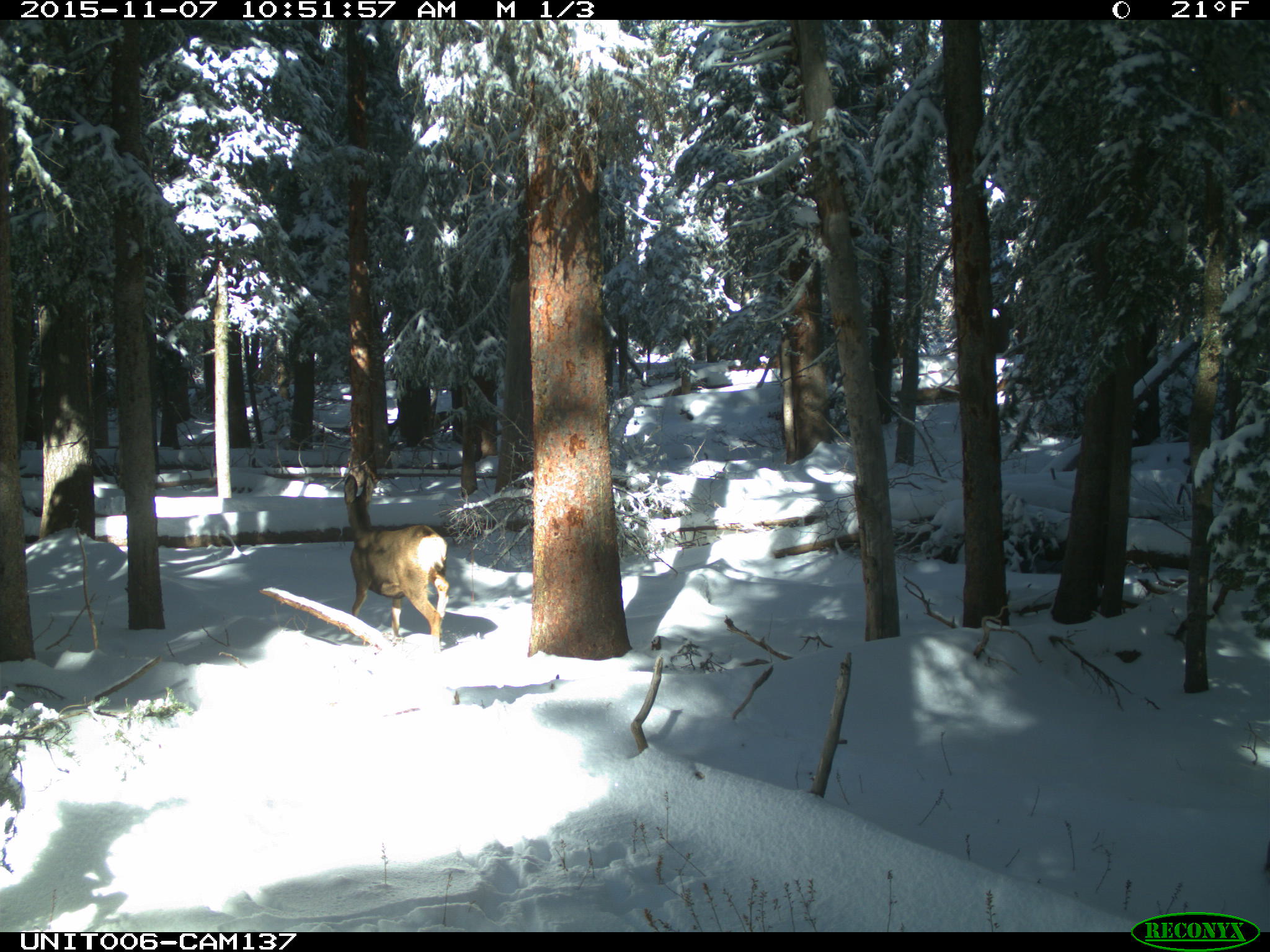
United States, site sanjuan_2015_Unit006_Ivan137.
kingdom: Animalia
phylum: Chordata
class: Mammalia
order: Artiodactyla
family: Cervidae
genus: Odocoileus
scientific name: Odocoileus hemionus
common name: mule deer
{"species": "Odocoileus hemionus (mule deer)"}